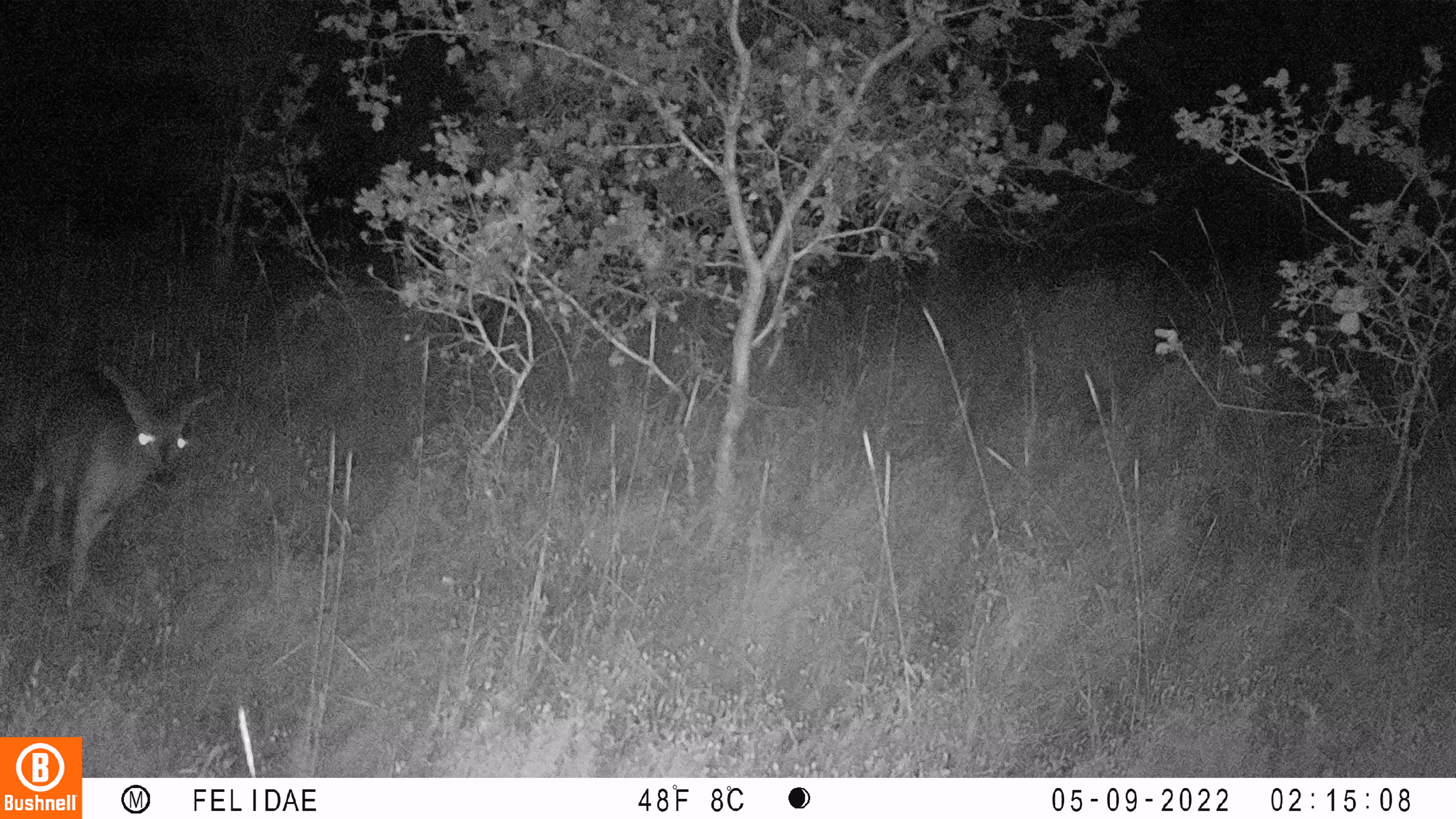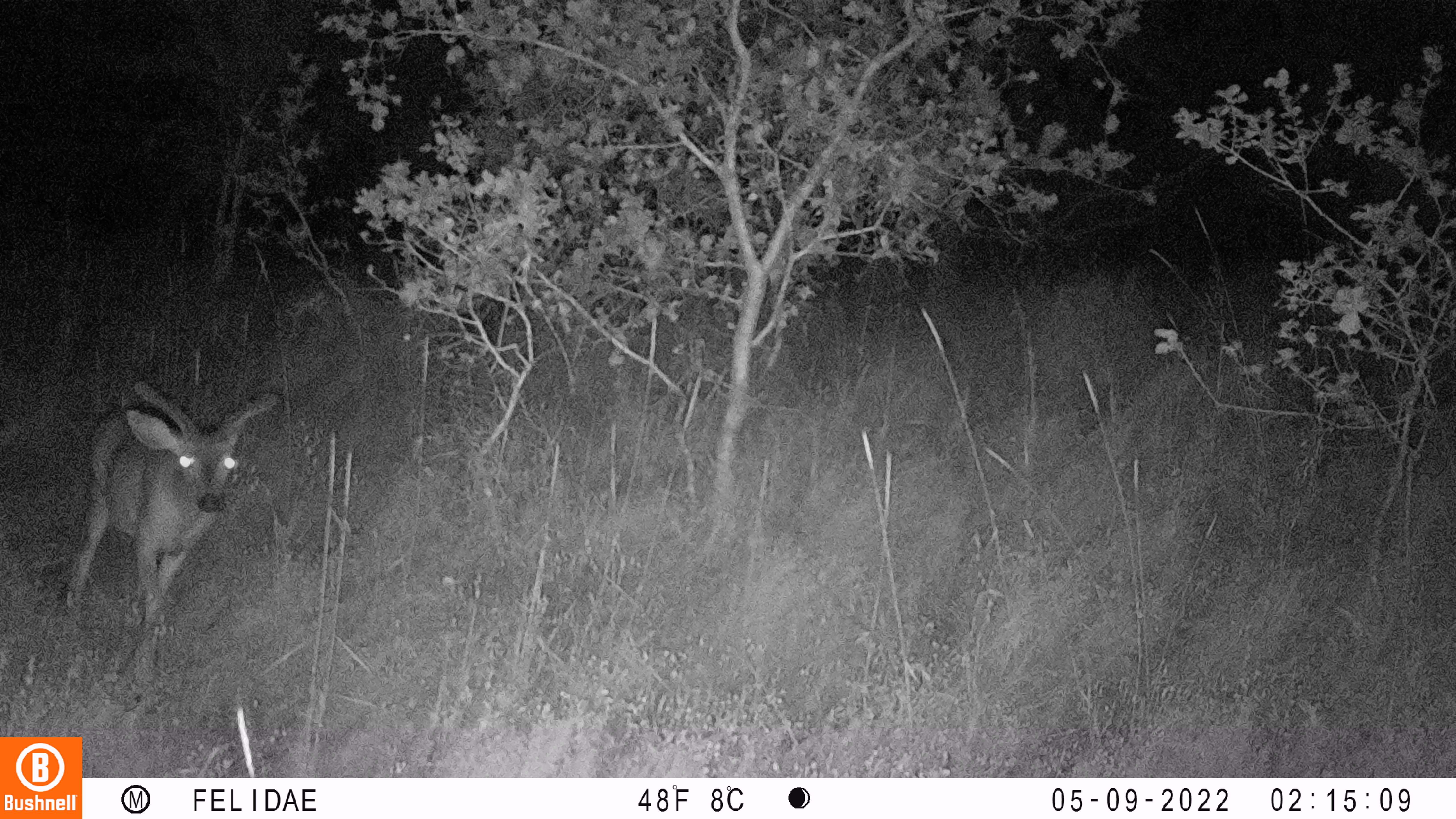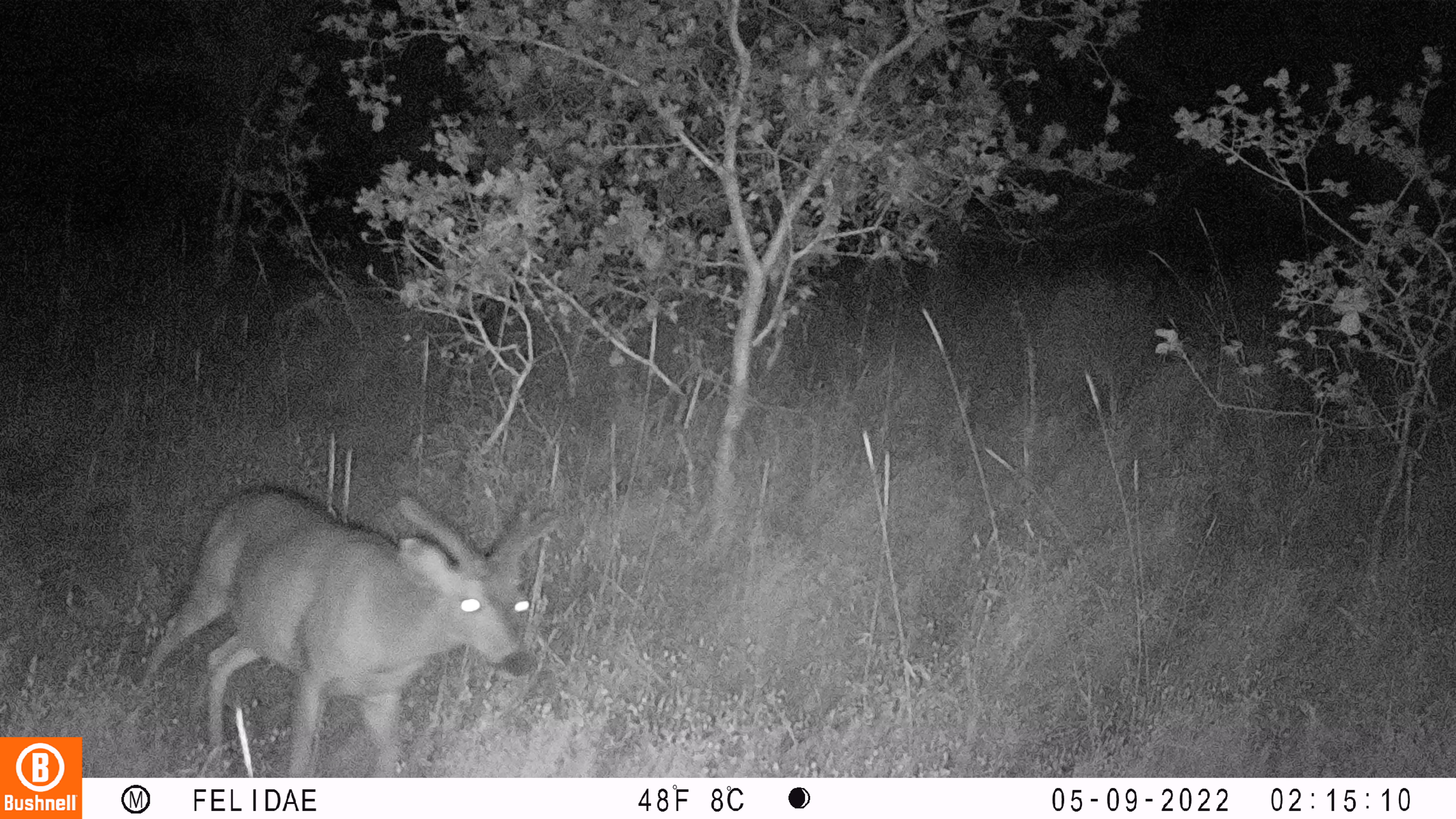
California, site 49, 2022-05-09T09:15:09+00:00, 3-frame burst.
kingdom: Animalia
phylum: Chordata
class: Mammalia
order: Artiodactyla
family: Cervidae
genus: Odocoileus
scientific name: Odocoileus hemionus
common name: mule deer